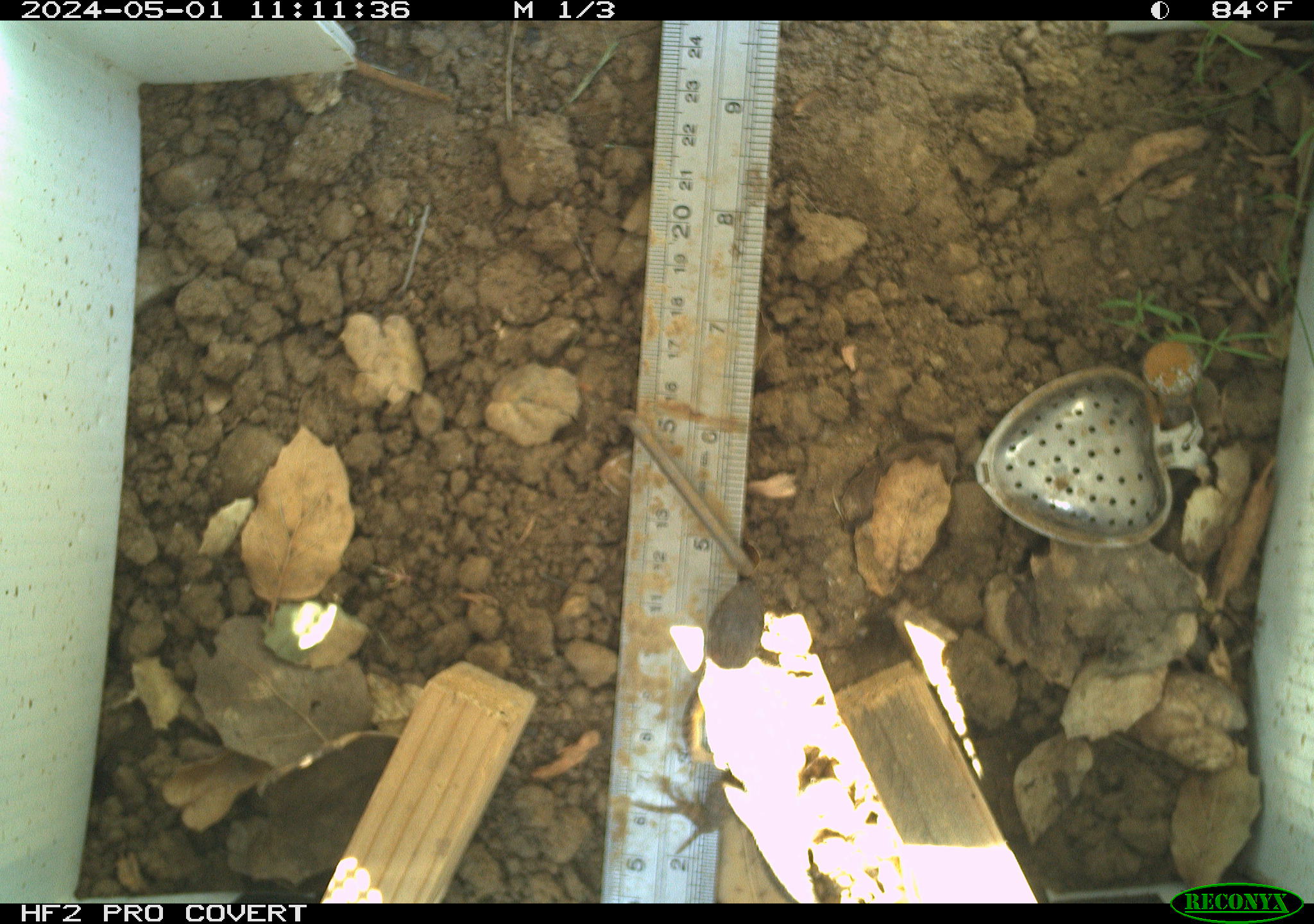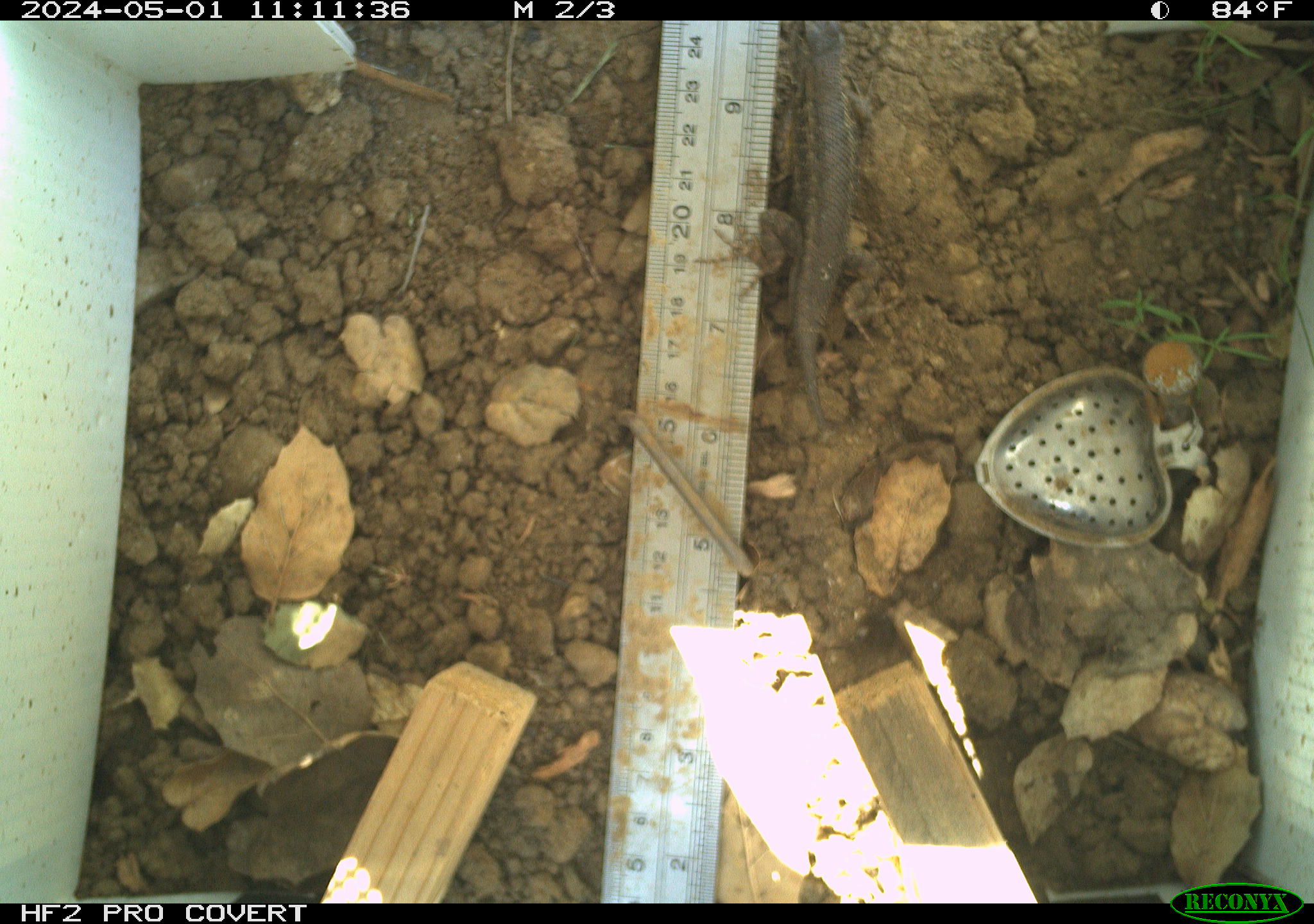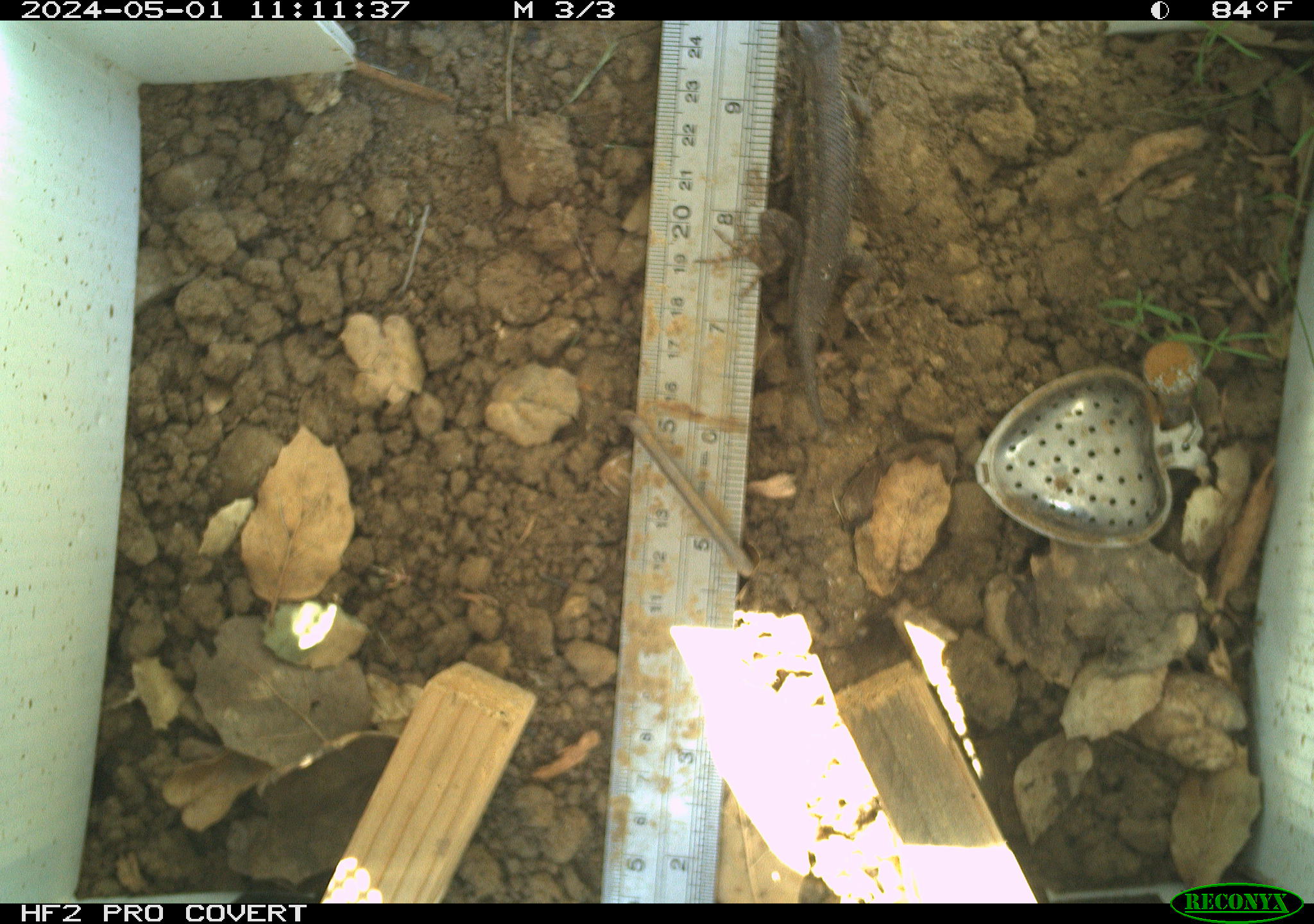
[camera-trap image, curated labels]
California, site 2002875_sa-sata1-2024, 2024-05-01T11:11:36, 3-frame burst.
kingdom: Animalia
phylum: Chordata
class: Reptilia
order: Squamata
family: Phrynosomatidae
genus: Sceloporus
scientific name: Sceloporus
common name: spiny lizards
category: sceloporus species